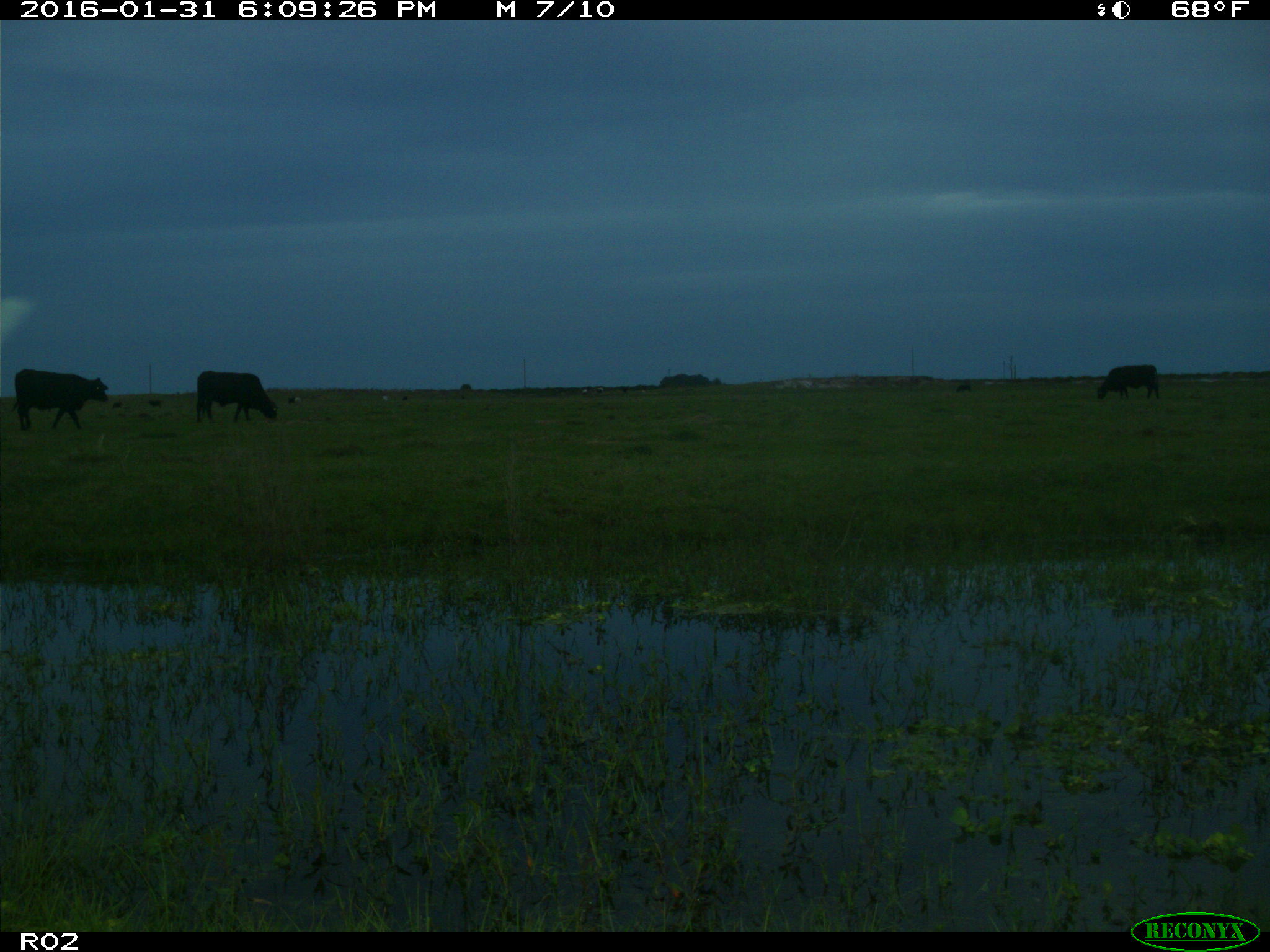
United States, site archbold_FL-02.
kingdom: Animalia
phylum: Chordata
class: Mammalia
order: Artiodactyla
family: Bovidae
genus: Bos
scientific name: Bos taurus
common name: domestic cow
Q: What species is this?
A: Bos taurus (domestic cow).